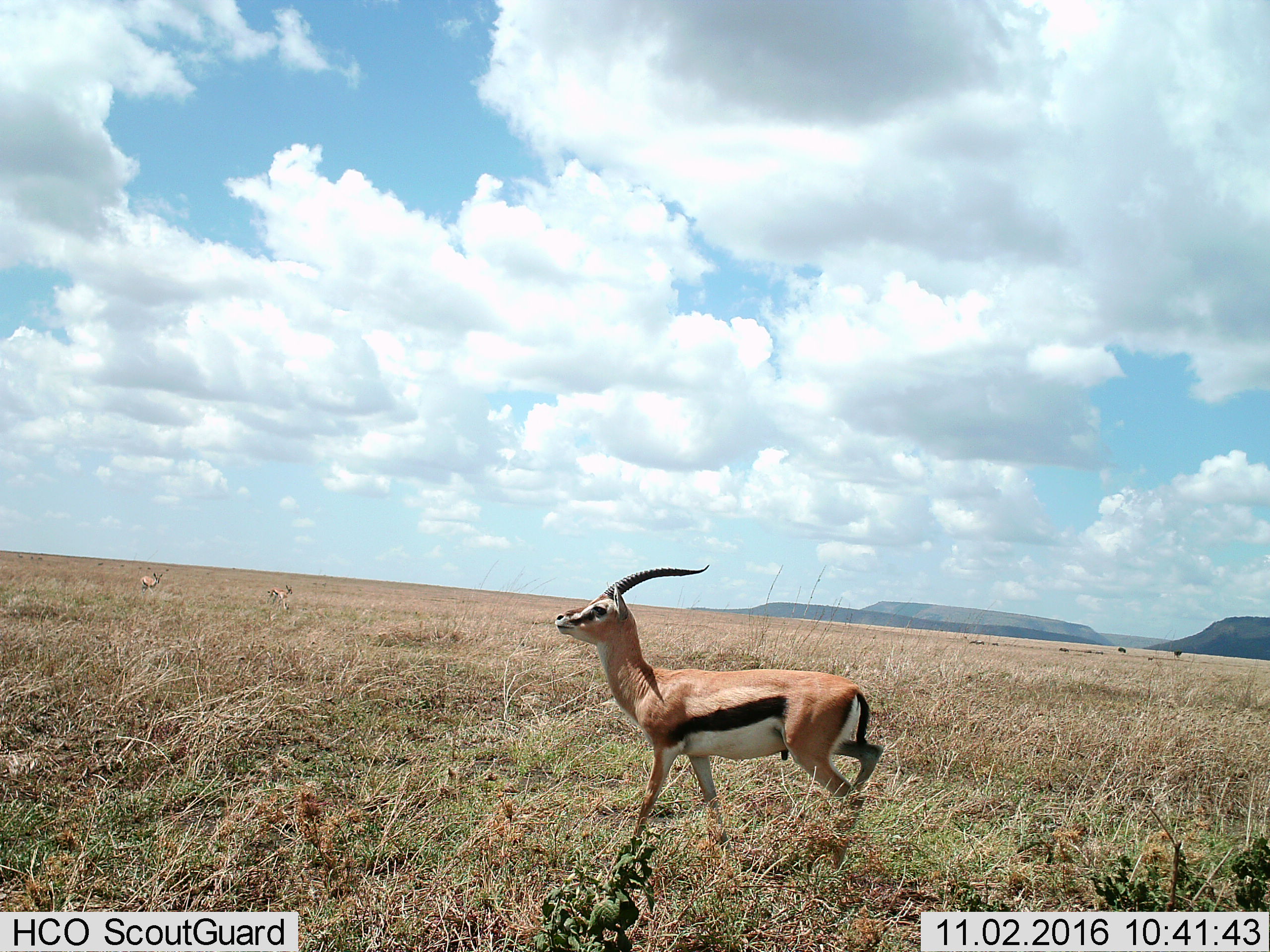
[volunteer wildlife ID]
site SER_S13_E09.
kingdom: Animalia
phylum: Chordata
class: Mammalia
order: Artiodactyla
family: Bovidae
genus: Eudorcas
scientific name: Eudorcas thomsonii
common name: thomson's gazelle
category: gazellethomsons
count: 3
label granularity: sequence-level